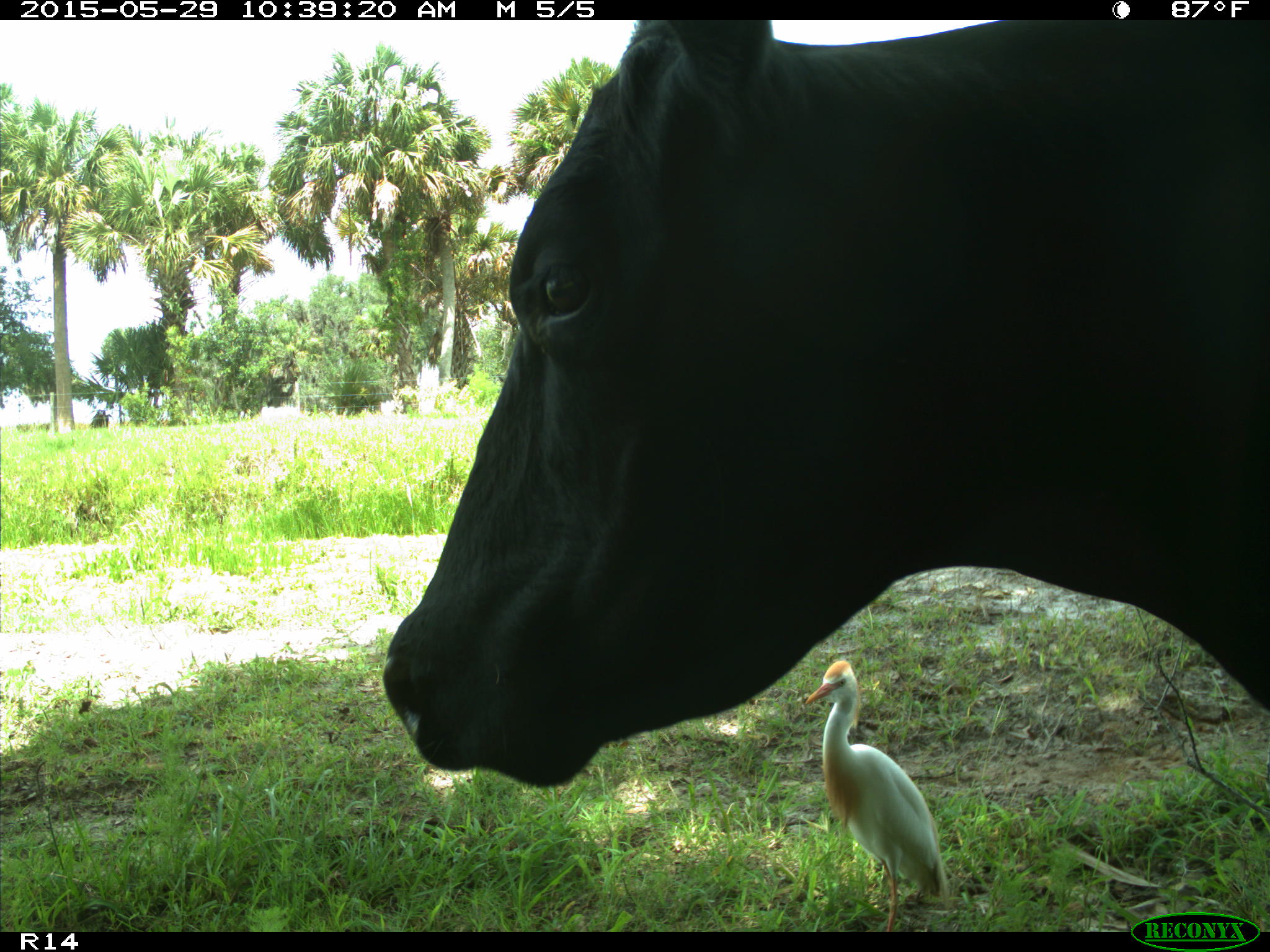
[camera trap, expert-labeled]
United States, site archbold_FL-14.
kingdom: Animalia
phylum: Chordata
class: Mammalia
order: Artiodactyla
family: Bovidae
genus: Bos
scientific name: Bos taurus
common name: domestic cow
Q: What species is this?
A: Bos taurus (domestic cow).